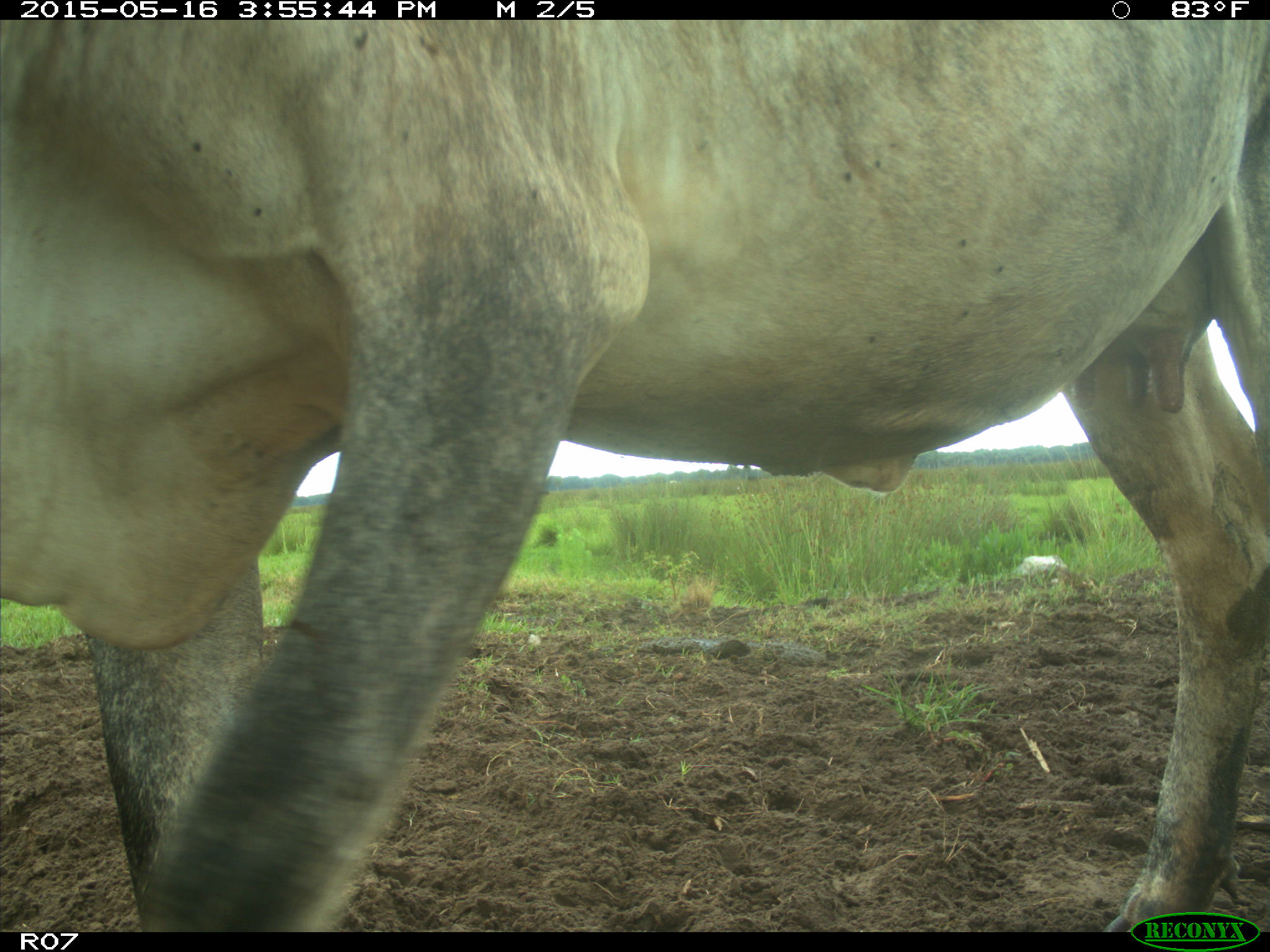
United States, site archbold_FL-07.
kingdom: Animalia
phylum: Chordata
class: Mammalia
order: Artiodactyla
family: Bovidae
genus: Bos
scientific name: Bos taurus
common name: domestic cow